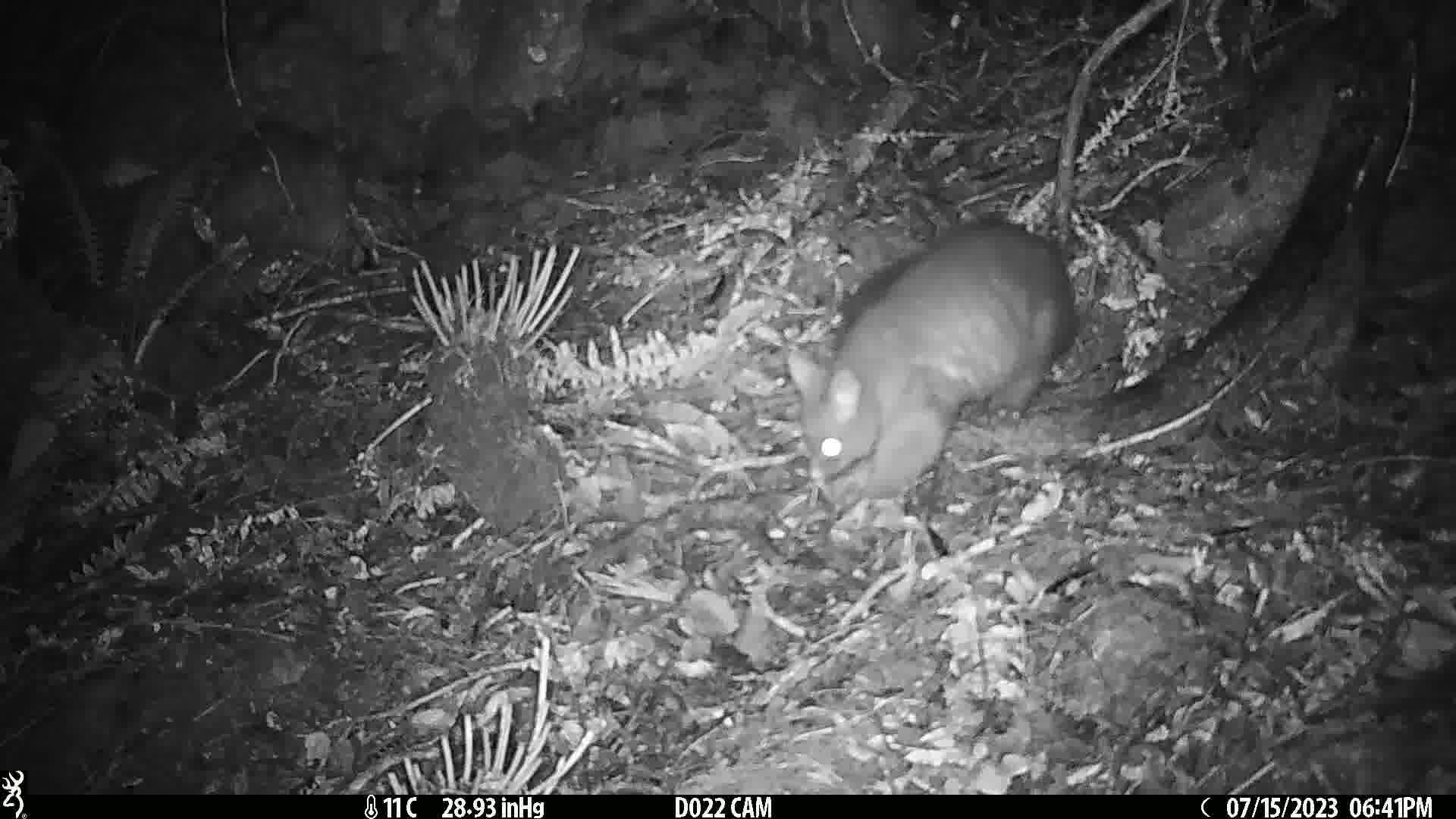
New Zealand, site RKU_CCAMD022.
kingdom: Animalia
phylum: Chordata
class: Mammalia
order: Diprotodontia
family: Phalangeridae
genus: Trichosurus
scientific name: Trichosurus vulpecula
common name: common brushtail possum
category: possum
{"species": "possum (common brushtail possum) (Trichosurus vulpecula)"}